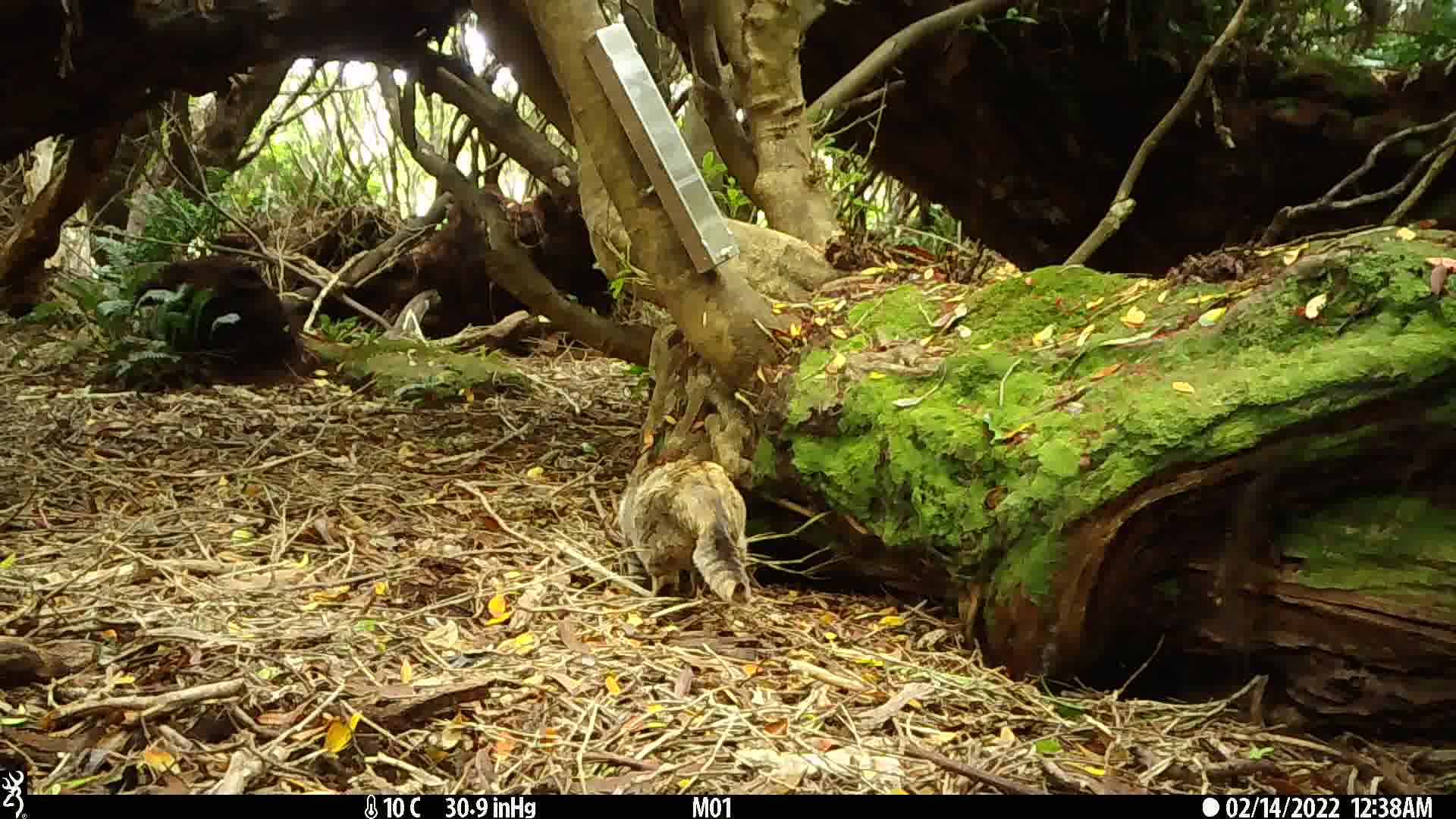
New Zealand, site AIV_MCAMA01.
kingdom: Animalia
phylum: Chordata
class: Mammalia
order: Carnivora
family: Felidae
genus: Felis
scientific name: Felis catus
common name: domestic cat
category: cat